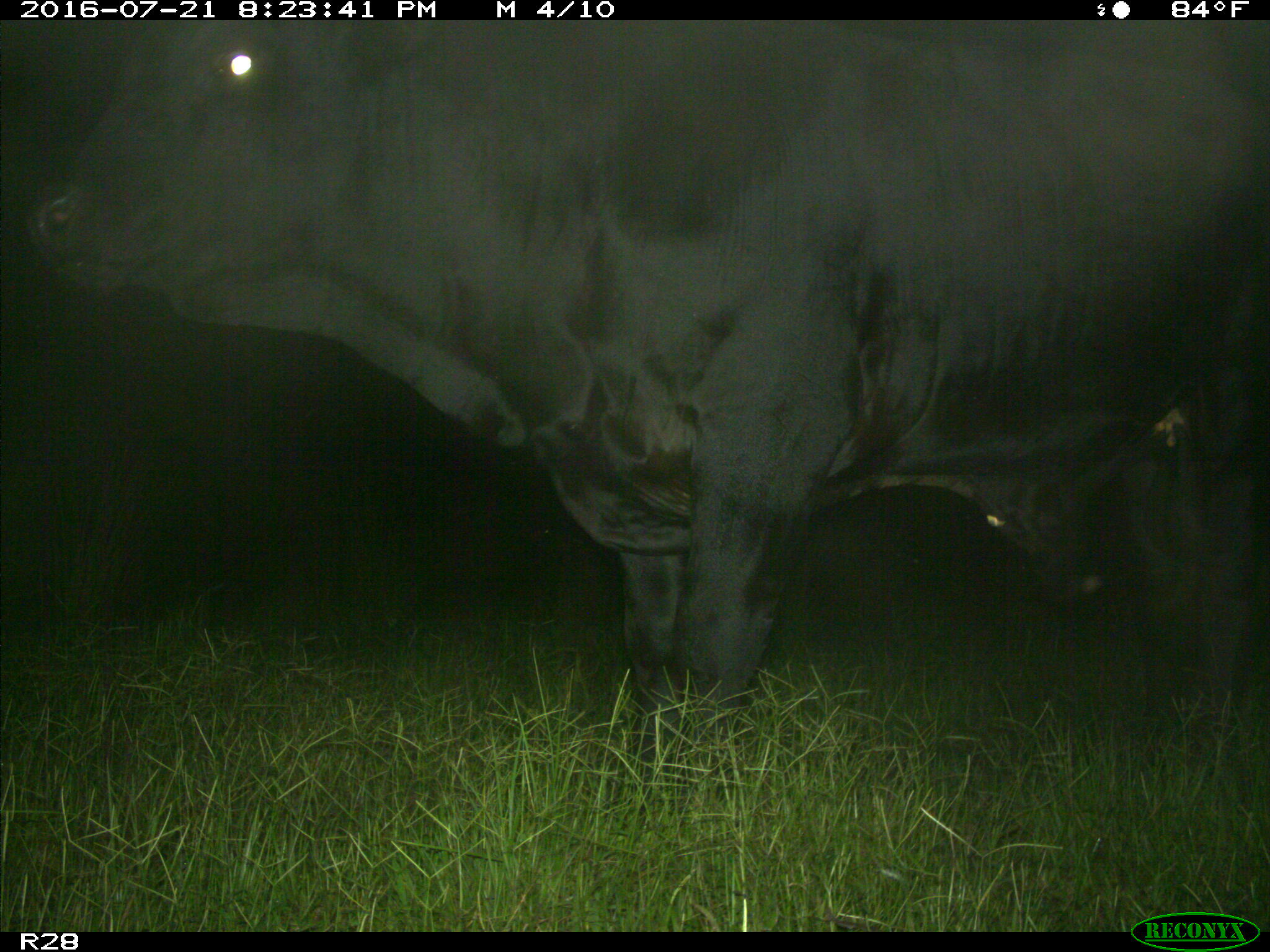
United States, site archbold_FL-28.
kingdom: Animalia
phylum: Chordata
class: Mammalia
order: Artiodactyla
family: Bovidae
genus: Bos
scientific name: Bos taurus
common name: domestic cow